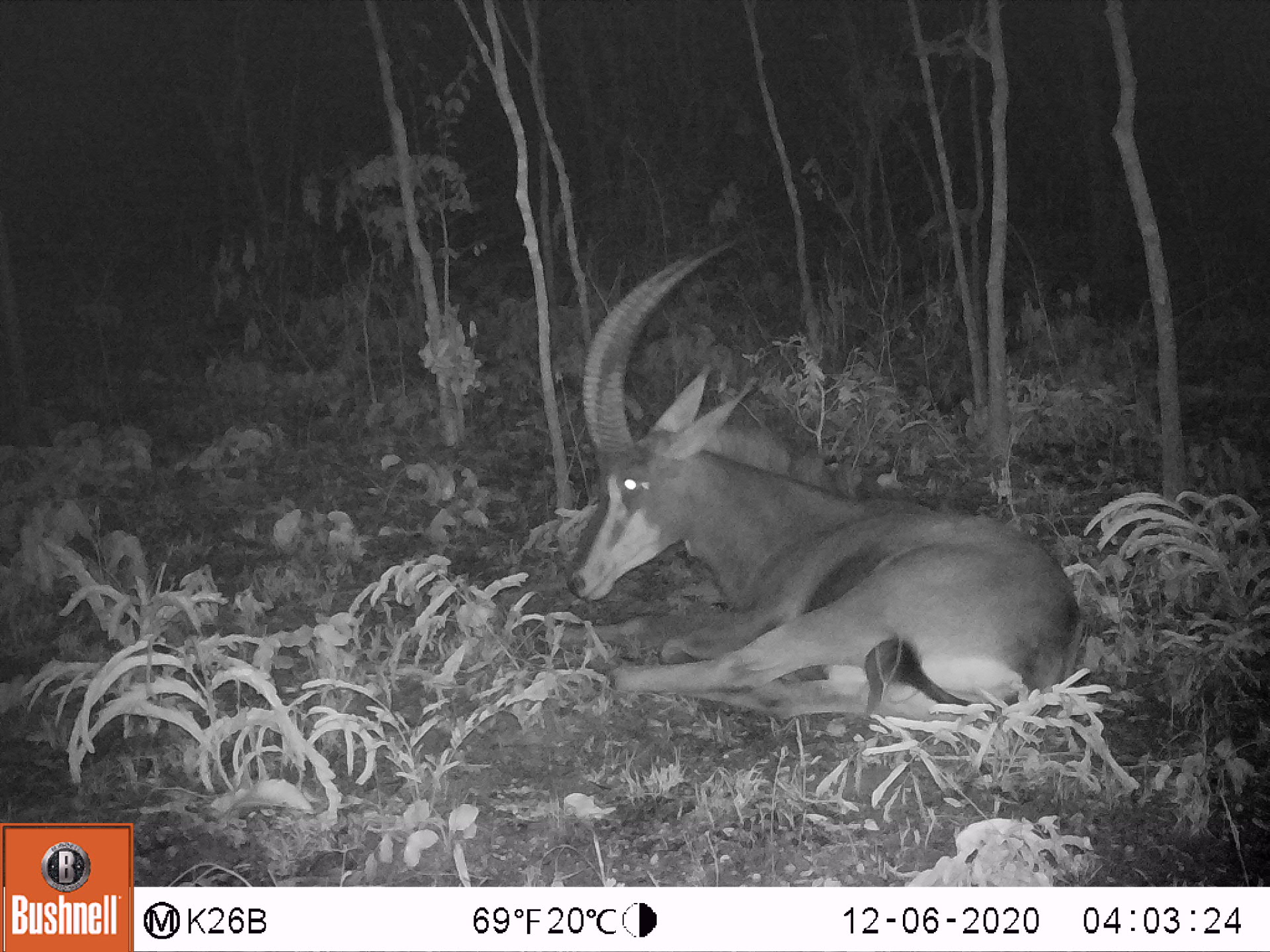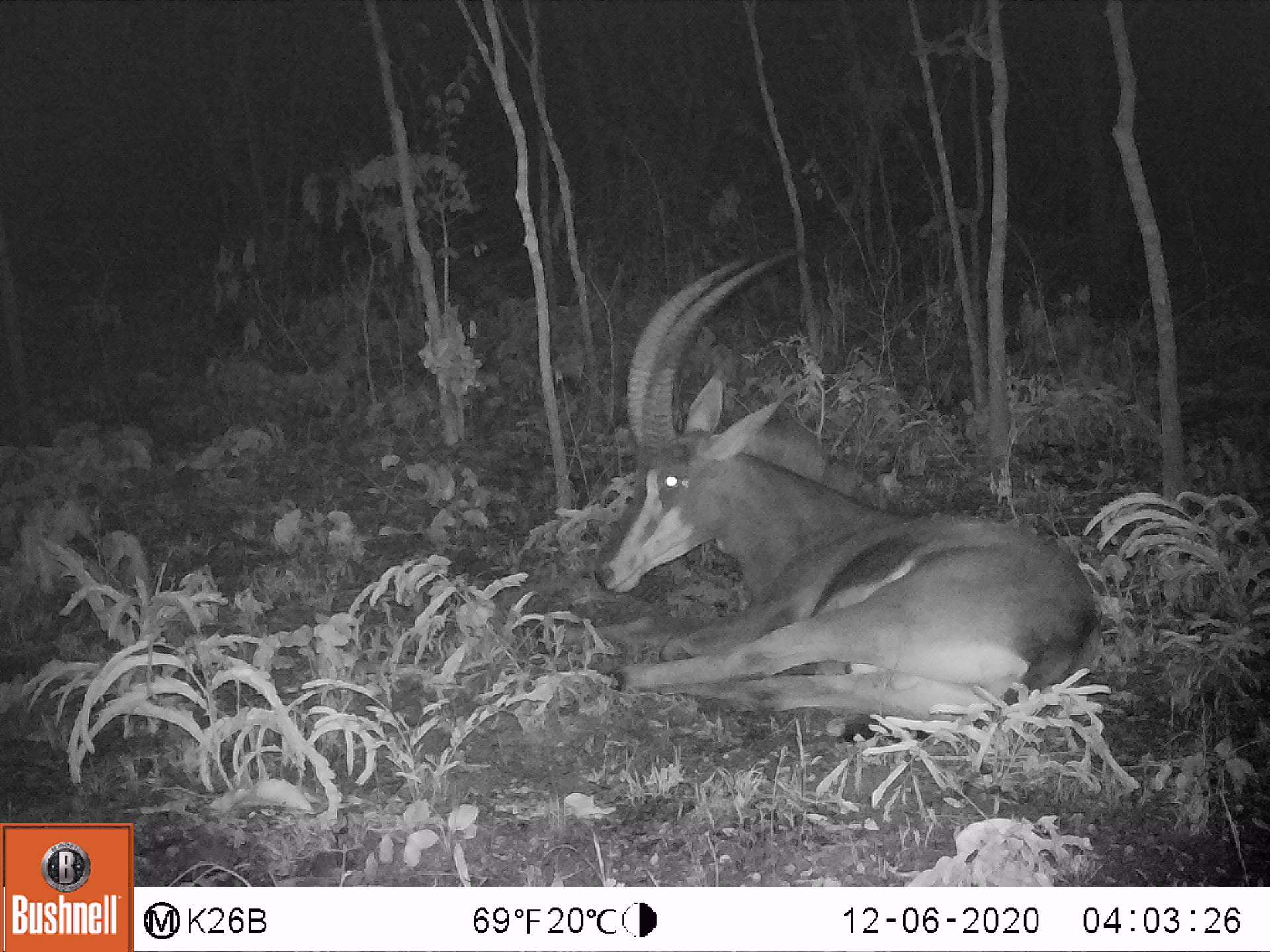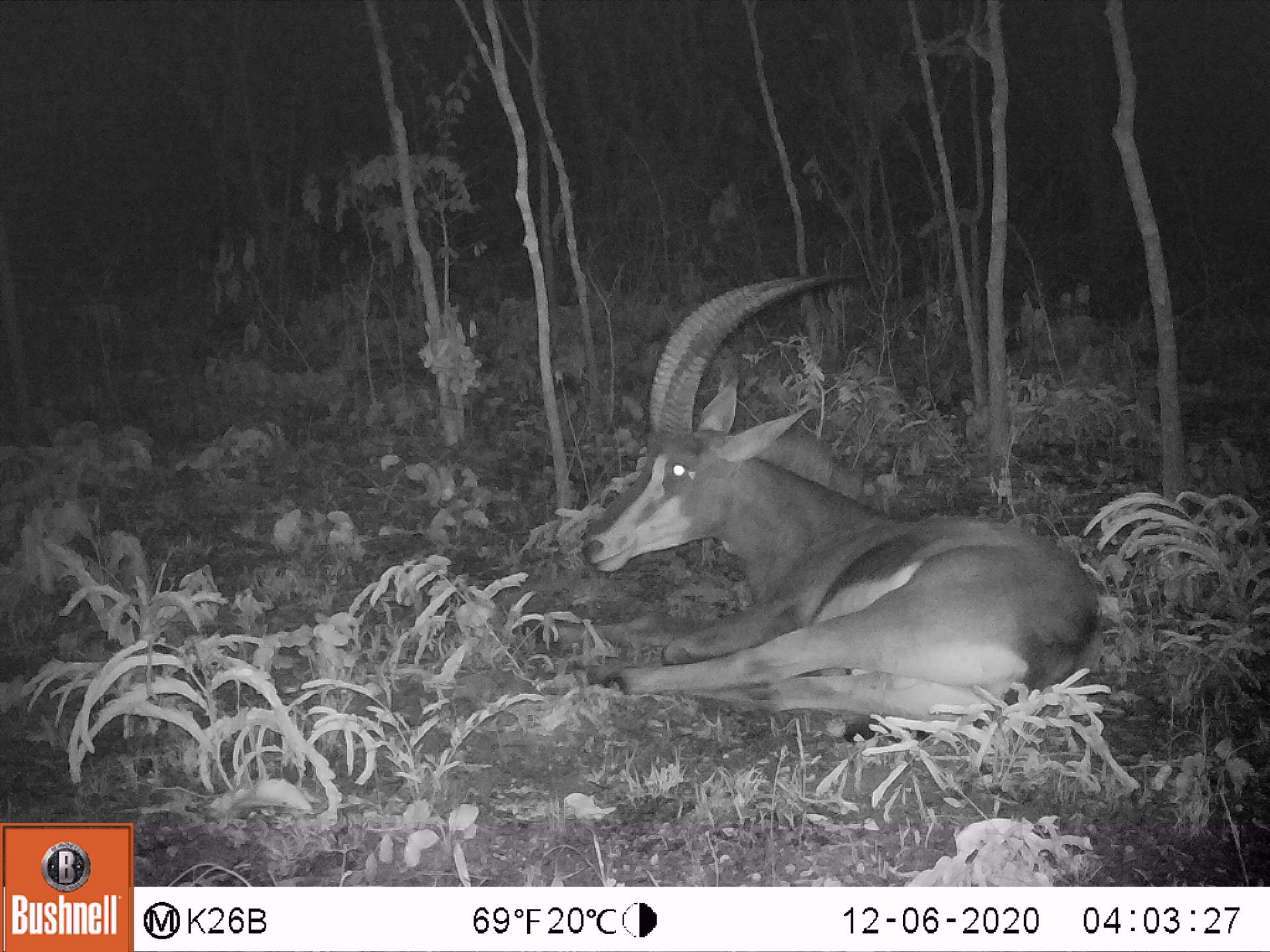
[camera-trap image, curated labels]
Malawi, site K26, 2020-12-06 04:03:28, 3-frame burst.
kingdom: Animalia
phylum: Chordata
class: Mammalia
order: Artiodactyla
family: Bovidae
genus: Hippotragus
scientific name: Hippotragus niger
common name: sable antelope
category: sable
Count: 1.